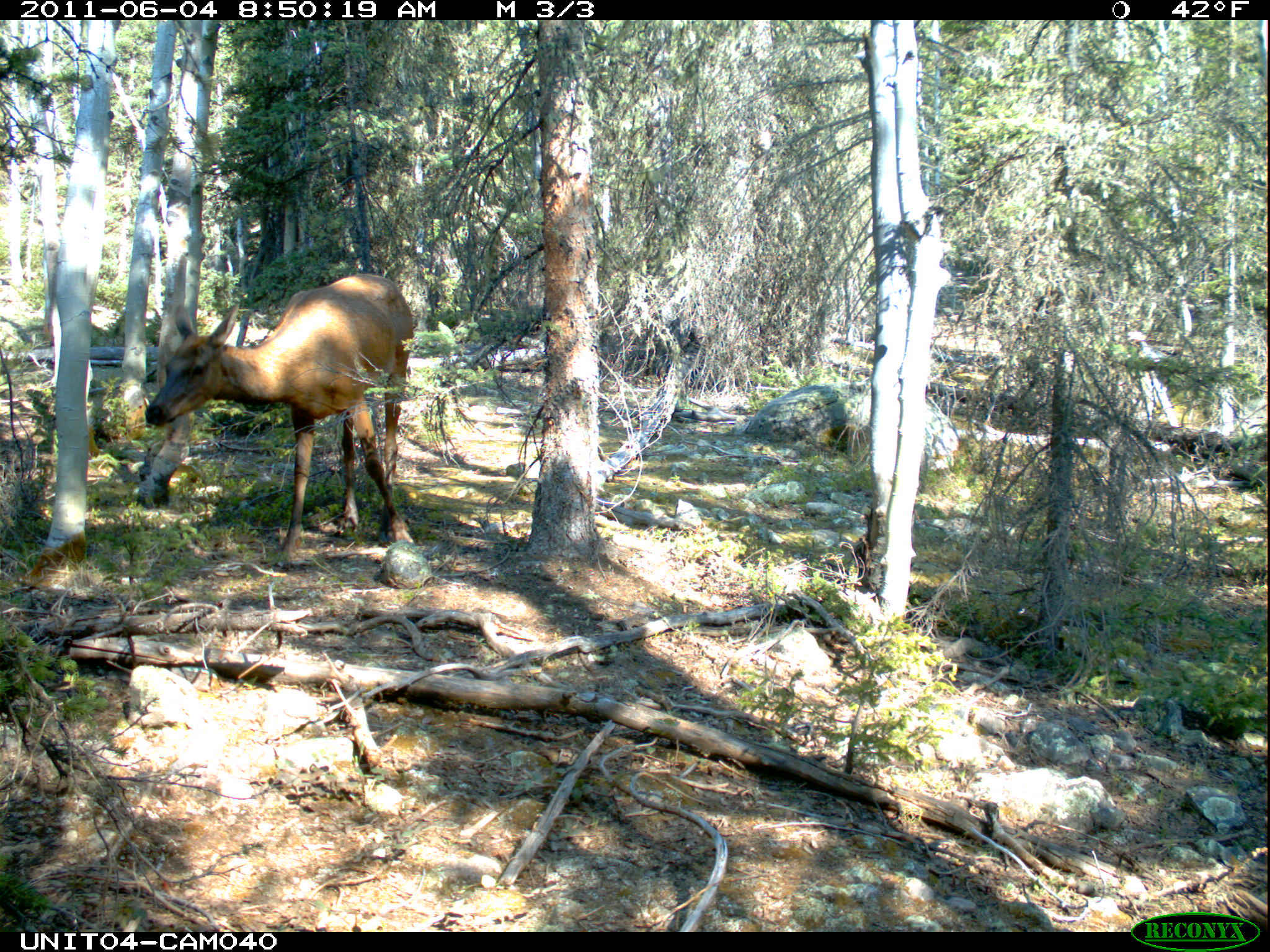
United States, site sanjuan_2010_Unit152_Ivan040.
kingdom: Animalia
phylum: Chordata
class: Mammalia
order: Artiodactyla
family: Cervidae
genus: Cervus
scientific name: Cervus elaphus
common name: red deer